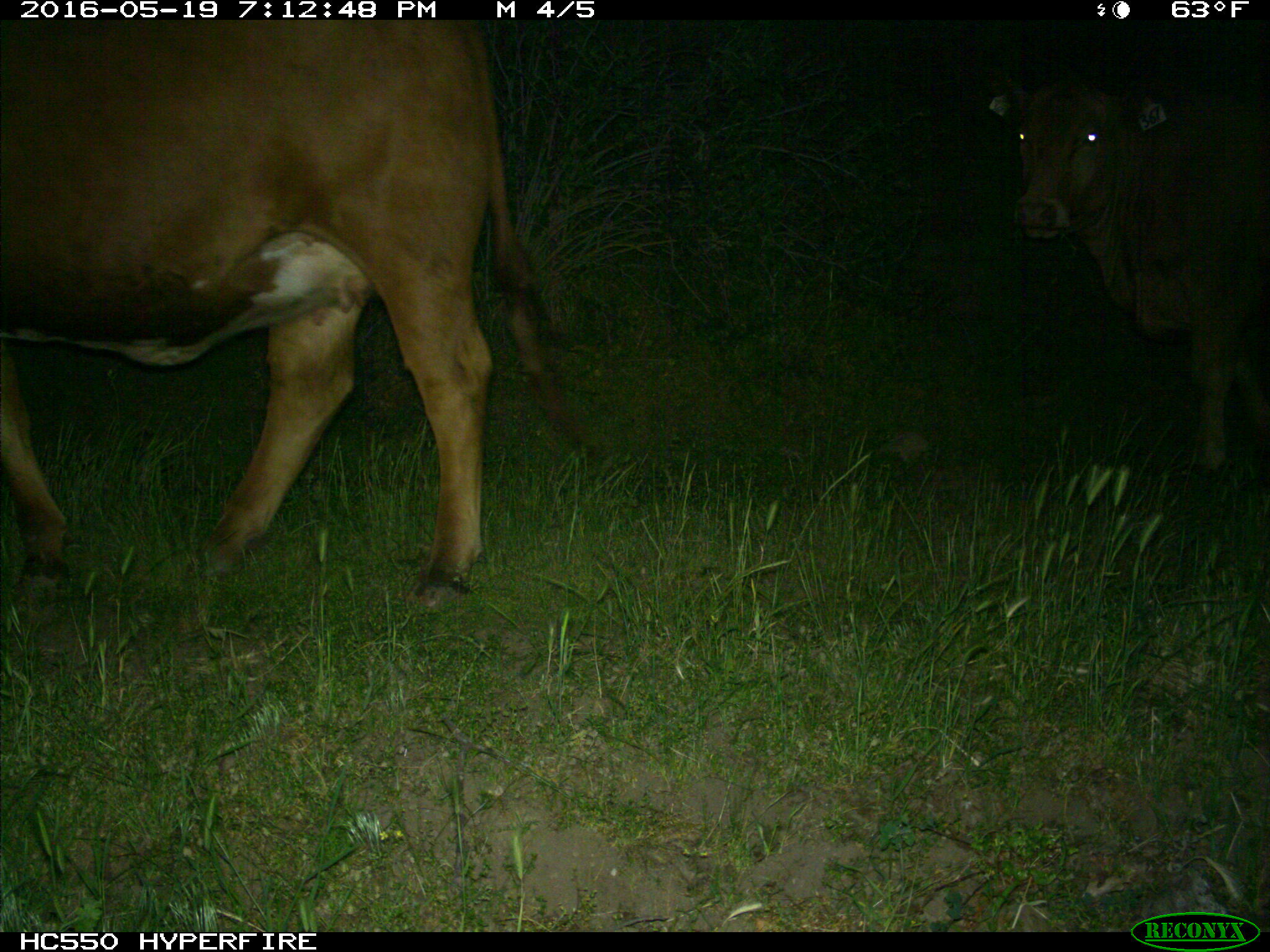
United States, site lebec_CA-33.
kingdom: Animalia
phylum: Chordata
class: Mammalia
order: Artiodactyla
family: Bovidae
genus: Bos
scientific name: Bos taurus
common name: domestic cow